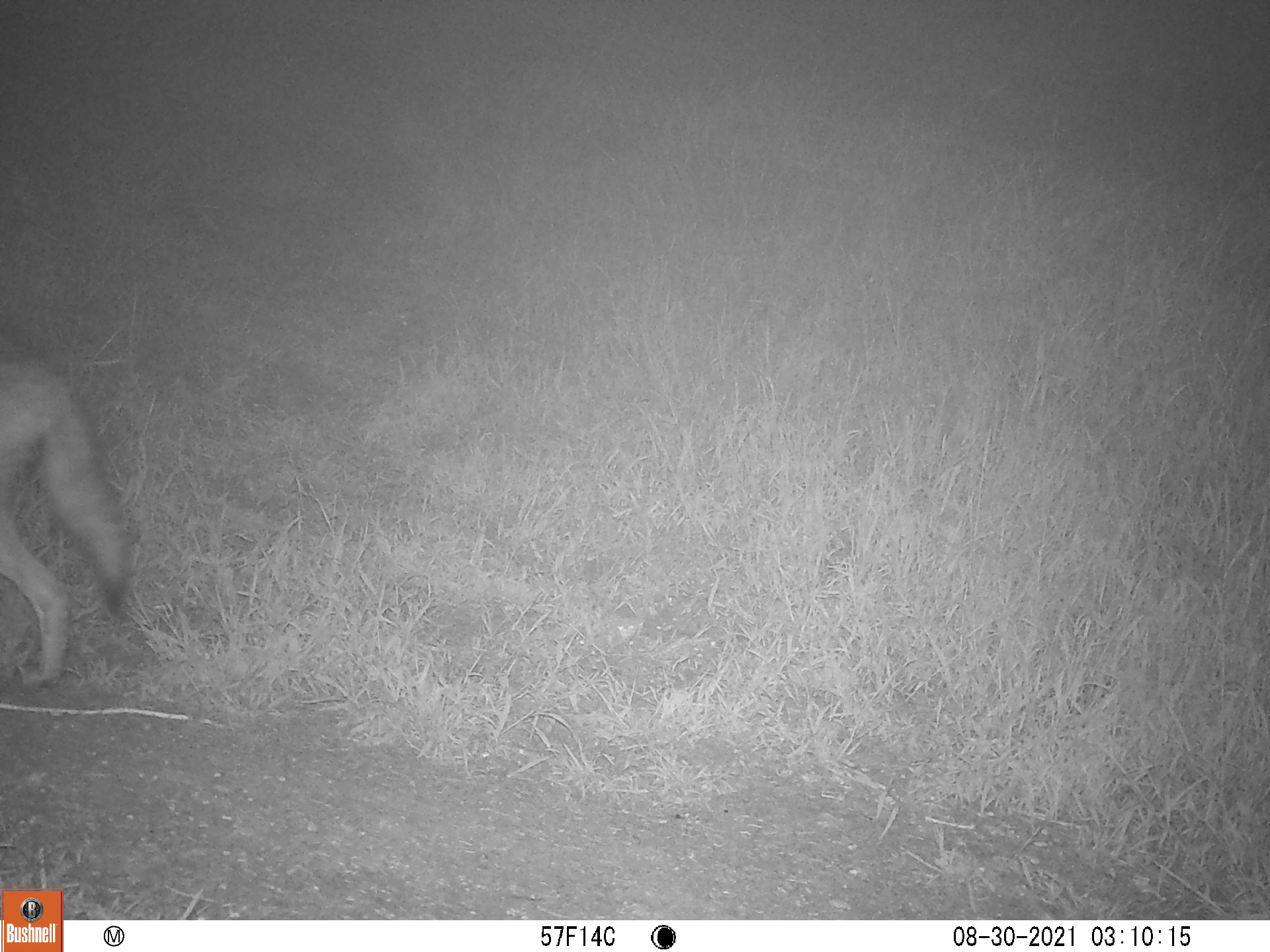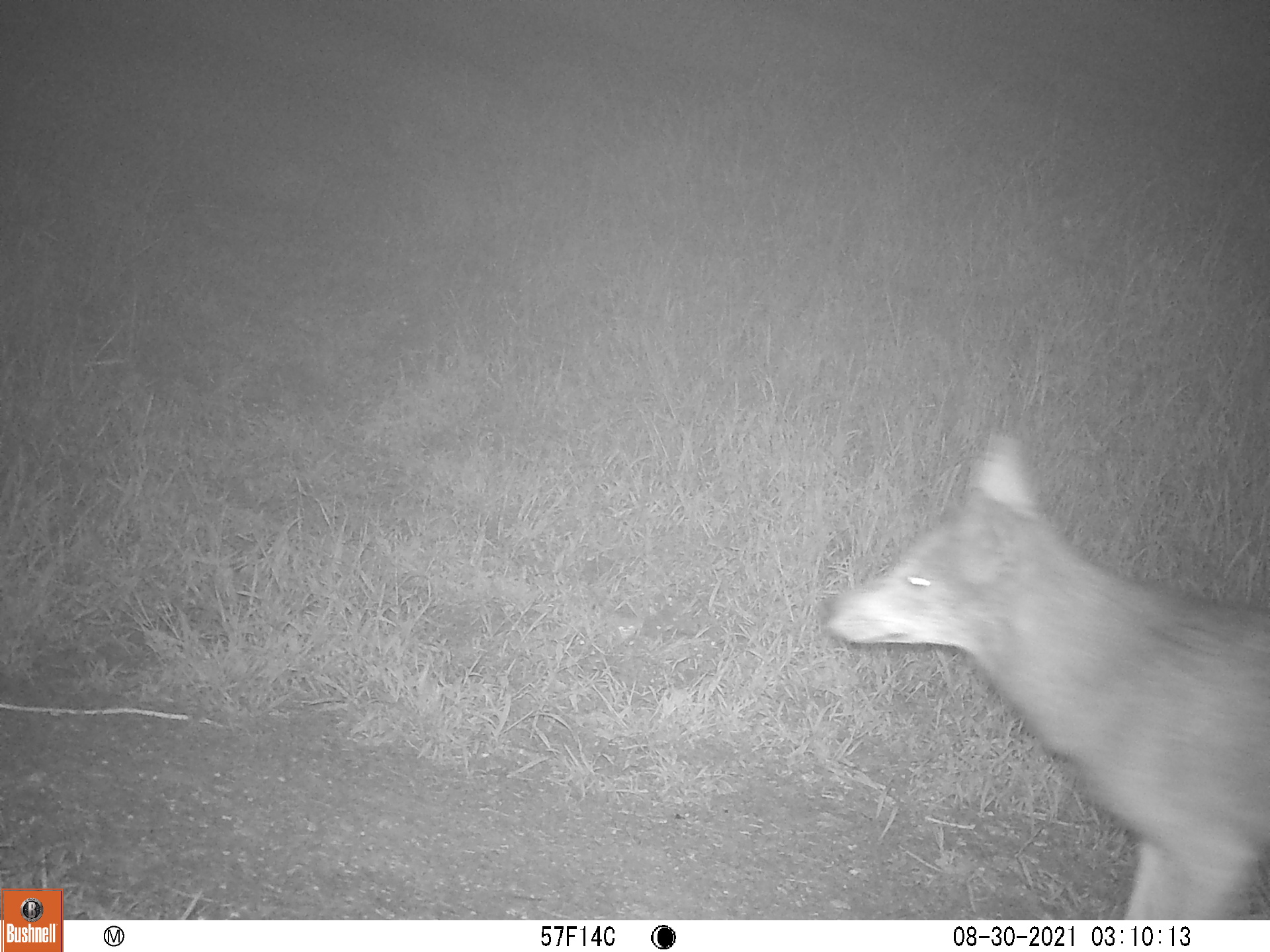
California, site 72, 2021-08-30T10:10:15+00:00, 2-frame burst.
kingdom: Animalia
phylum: Chordata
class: Mammalia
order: Carnivora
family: Canidae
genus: Canis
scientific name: Canis latrans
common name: coyote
Coyote (Canis latrans).